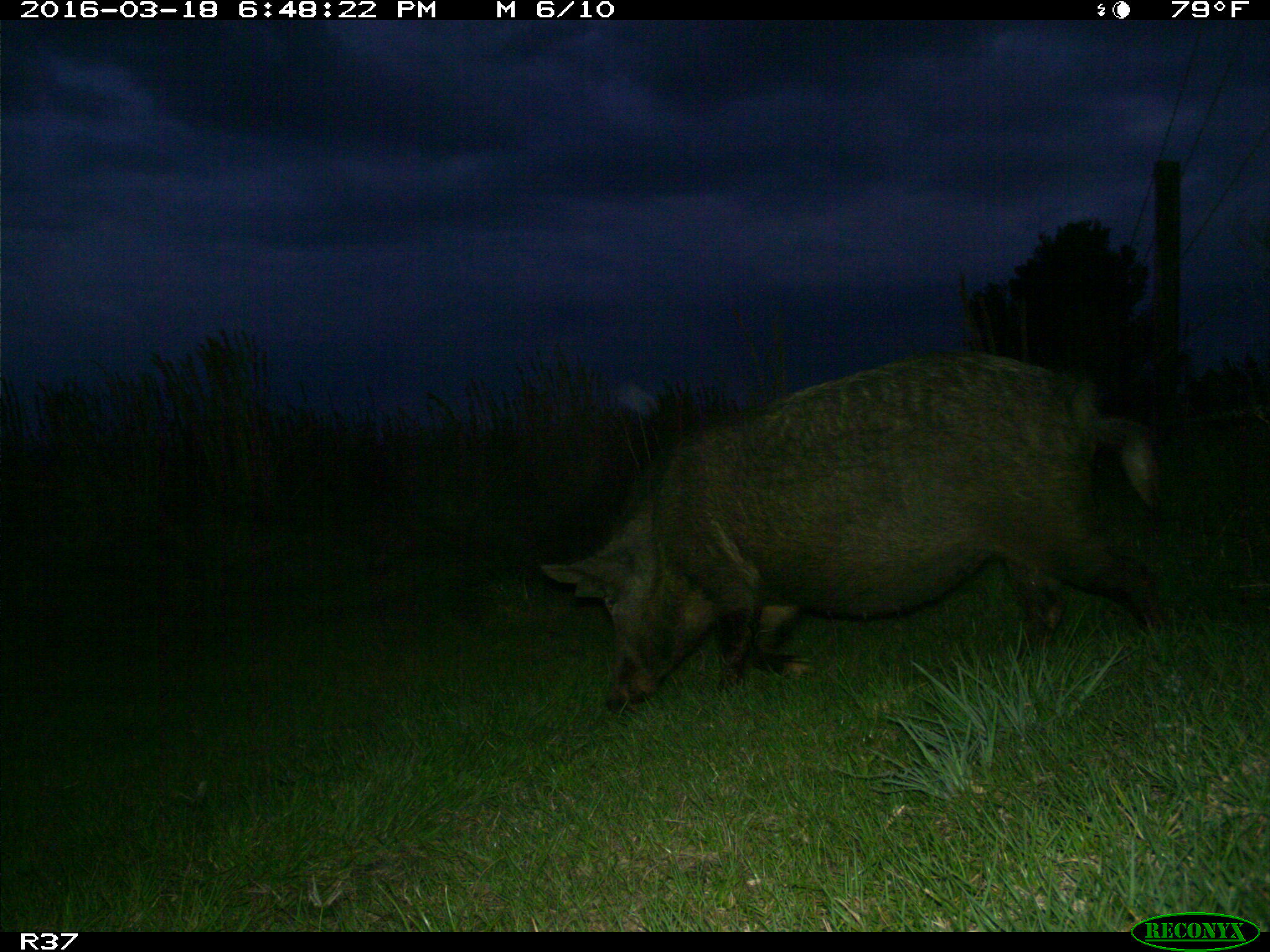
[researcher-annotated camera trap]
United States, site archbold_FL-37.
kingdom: Animalia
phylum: Chordata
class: Mammalia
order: Artiodactyla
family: Suidae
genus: Sus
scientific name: Sus scrofa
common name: wild boar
Sus scrofa (wild boar).